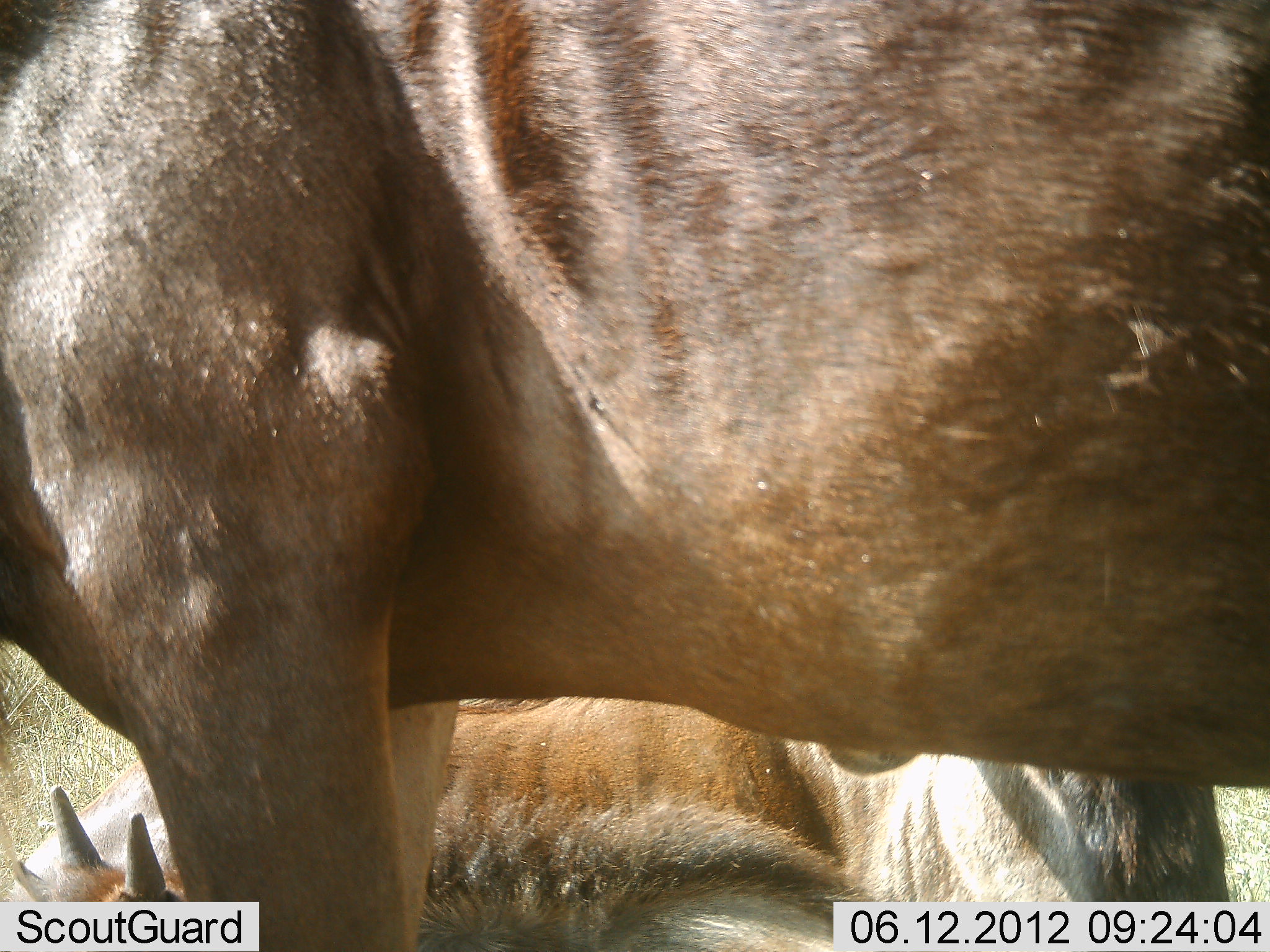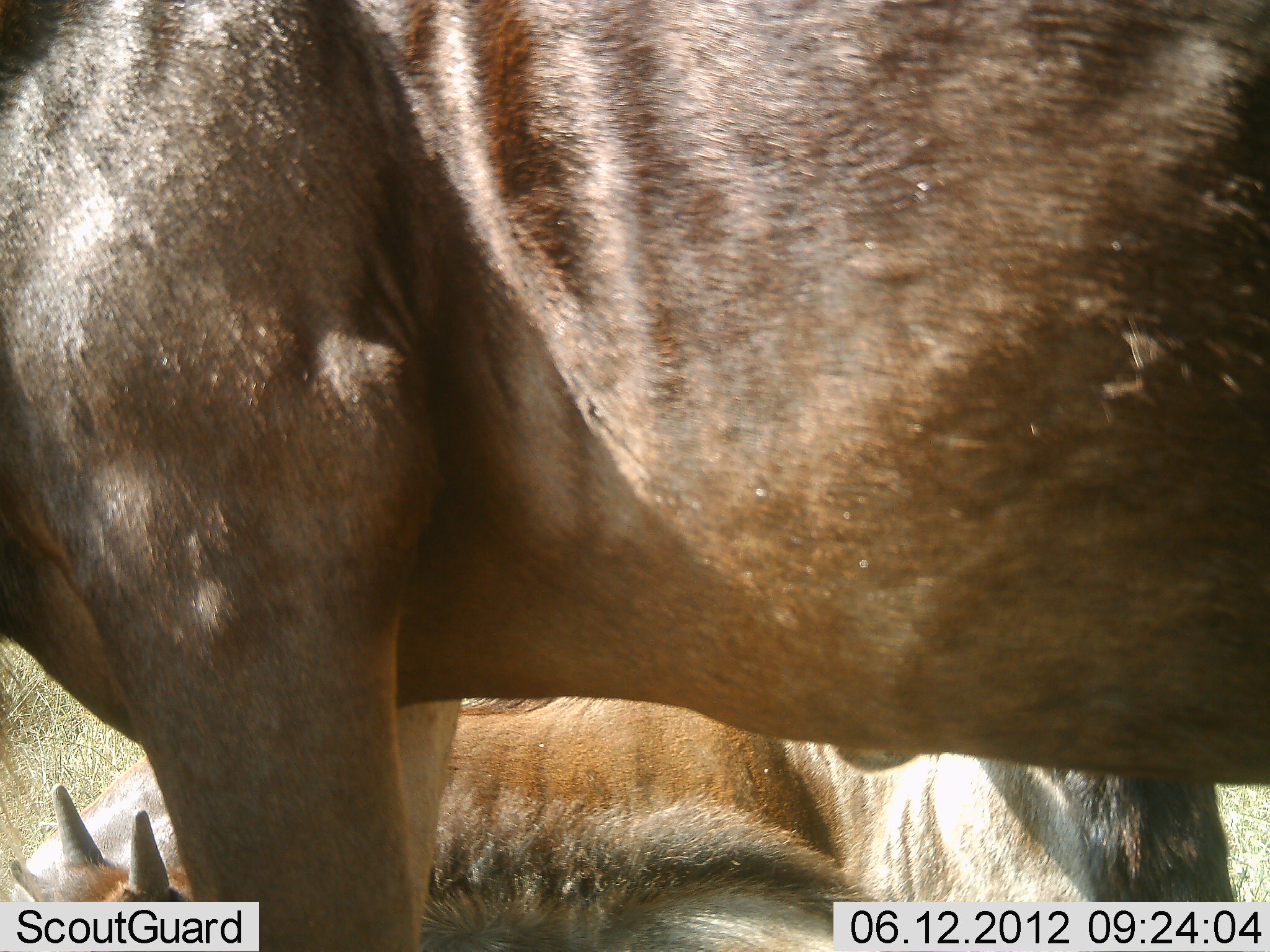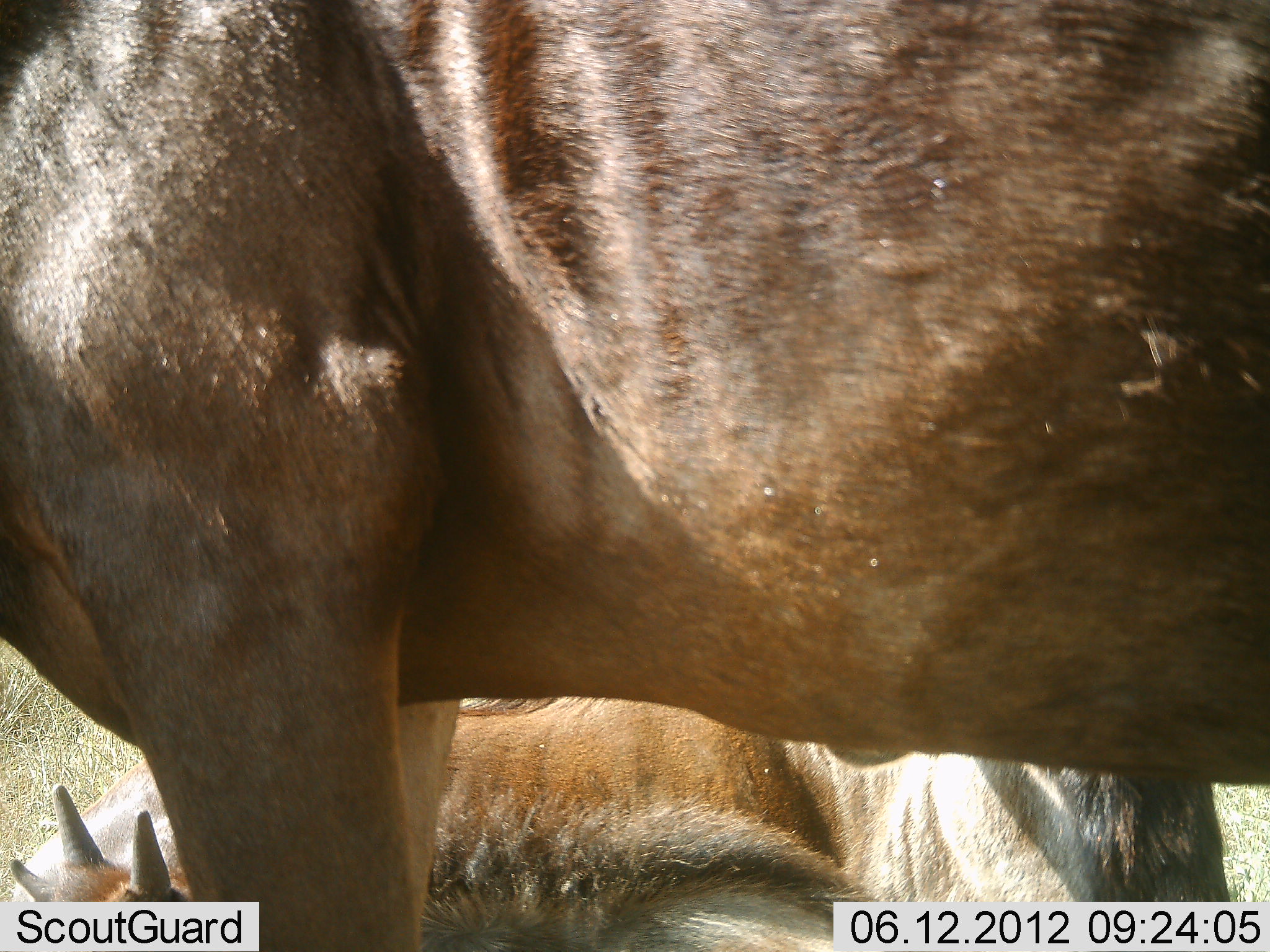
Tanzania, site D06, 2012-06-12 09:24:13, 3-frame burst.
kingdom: Animalia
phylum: Chordata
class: Mammalia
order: Artiodactyla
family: Bovidae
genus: Connochaetes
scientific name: Connochaetes taurinus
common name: blue wildebeest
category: wildebeest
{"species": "wildebeest (blue wildebeest) (Connochaetes taurinus)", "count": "3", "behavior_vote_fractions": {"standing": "70%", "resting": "100%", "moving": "0%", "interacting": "0%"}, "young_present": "70%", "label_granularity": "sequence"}